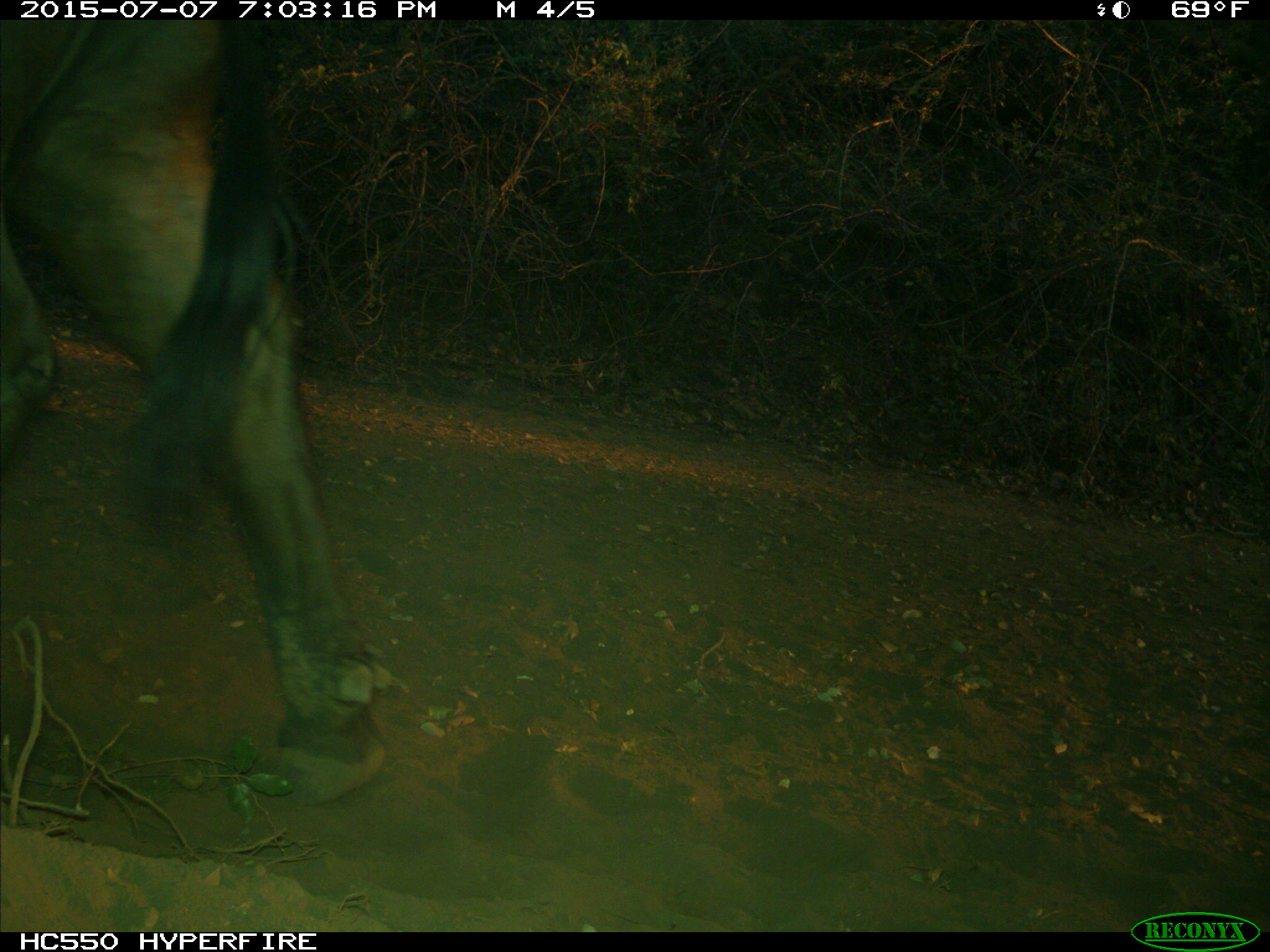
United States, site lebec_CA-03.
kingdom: Animalia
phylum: Chordata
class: Mammalia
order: Artiodactyla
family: Bovidae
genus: Bos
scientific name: Bos taurus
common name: domestic cow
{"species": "Bos taurus (domestic cow)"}